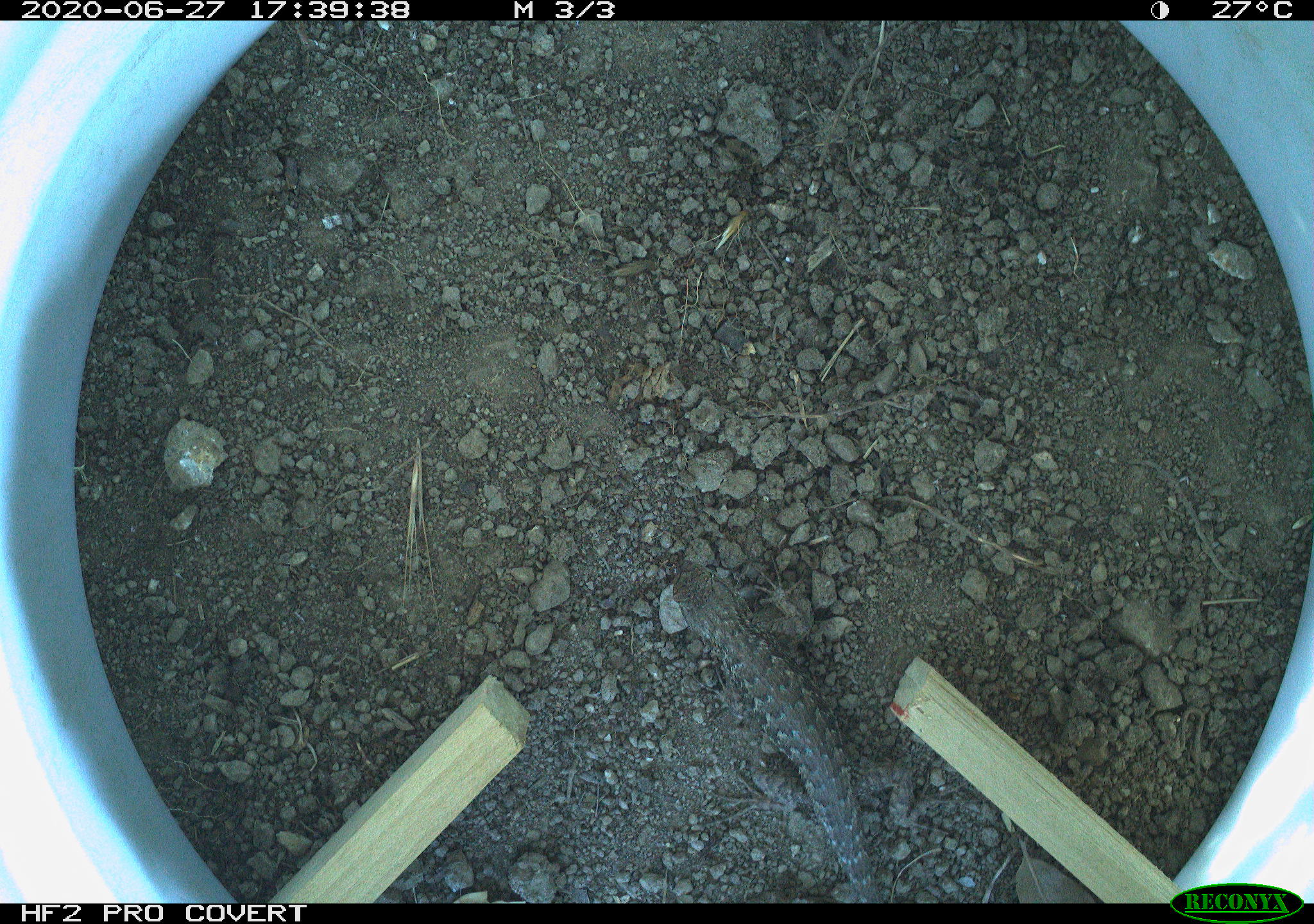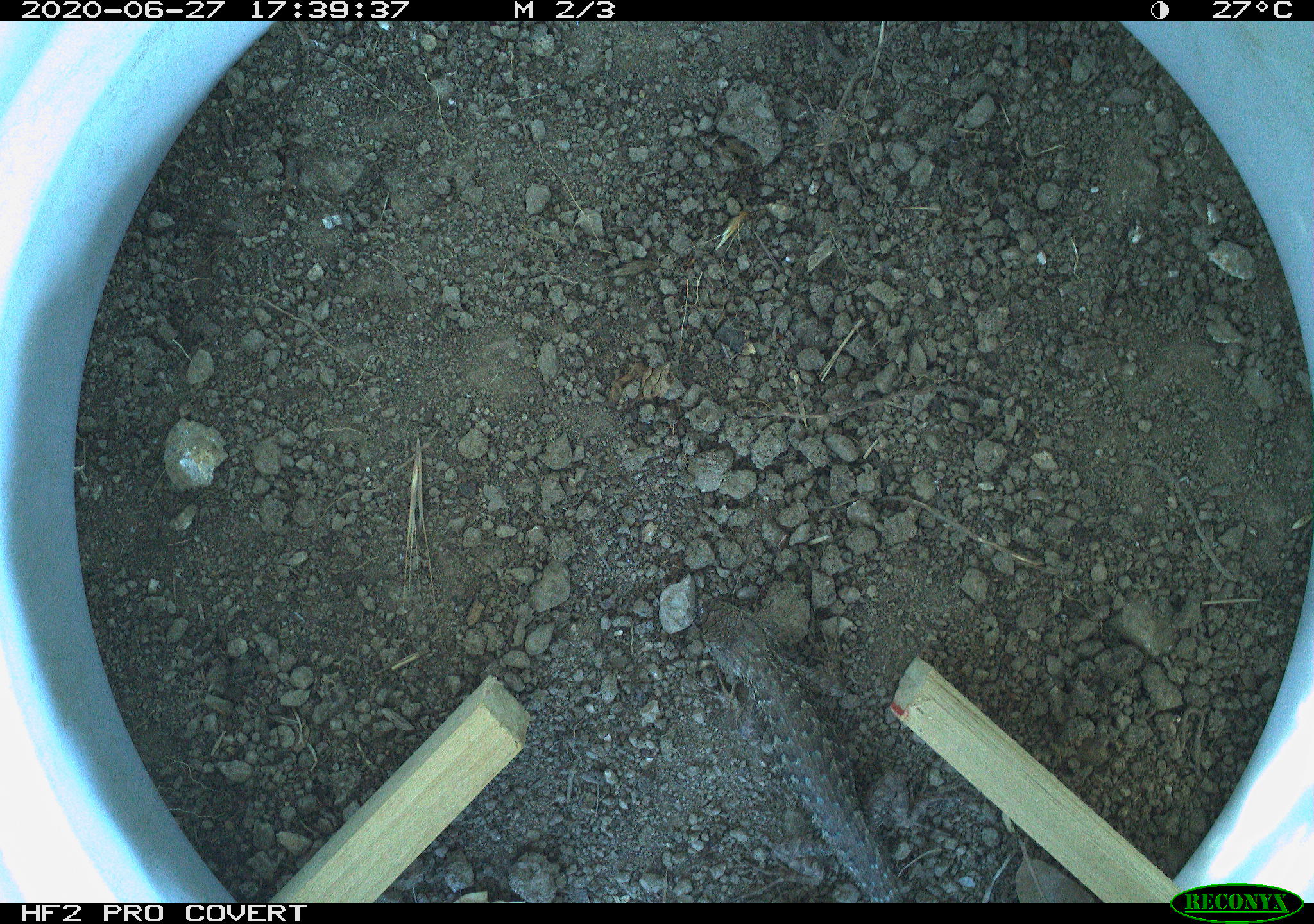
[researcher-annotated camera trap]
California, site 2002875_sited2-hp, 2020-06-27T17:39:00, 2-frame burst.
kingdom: Animalia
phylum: Chordata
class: Reptilia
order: Squamata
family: Phrynosomatidae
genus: Sceloporus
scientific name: Sceloporus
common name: spiny lizards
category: sceloporus species